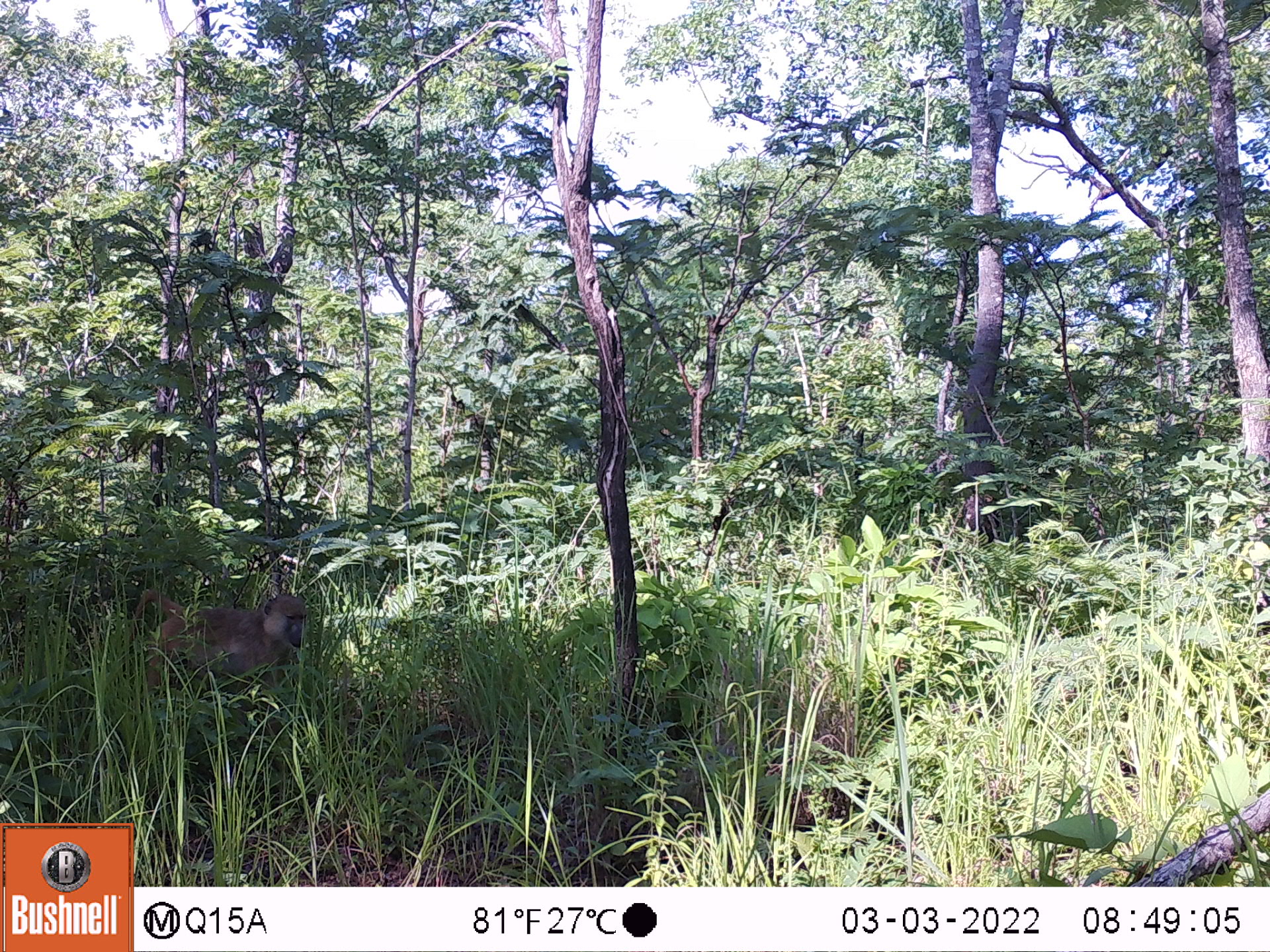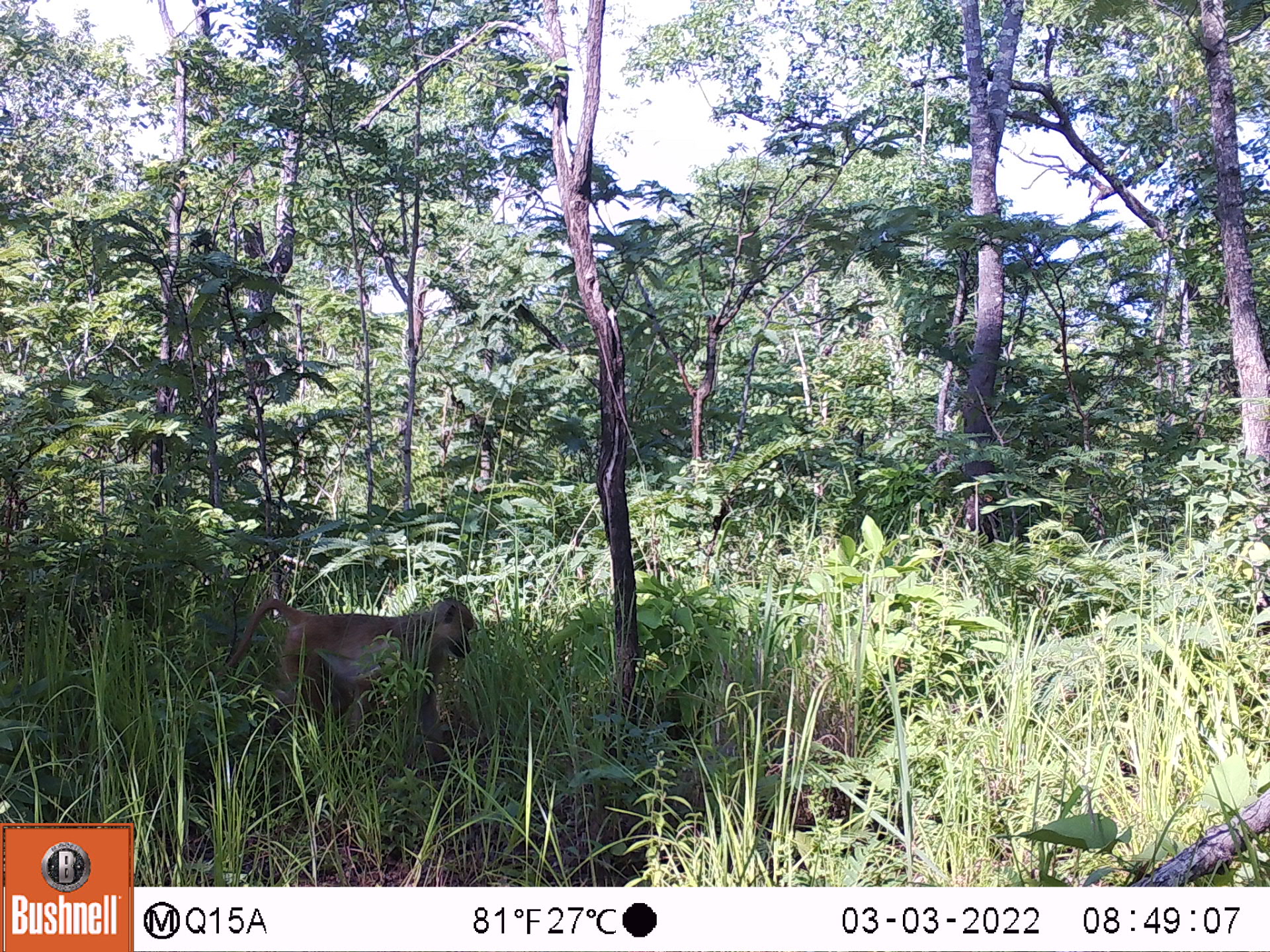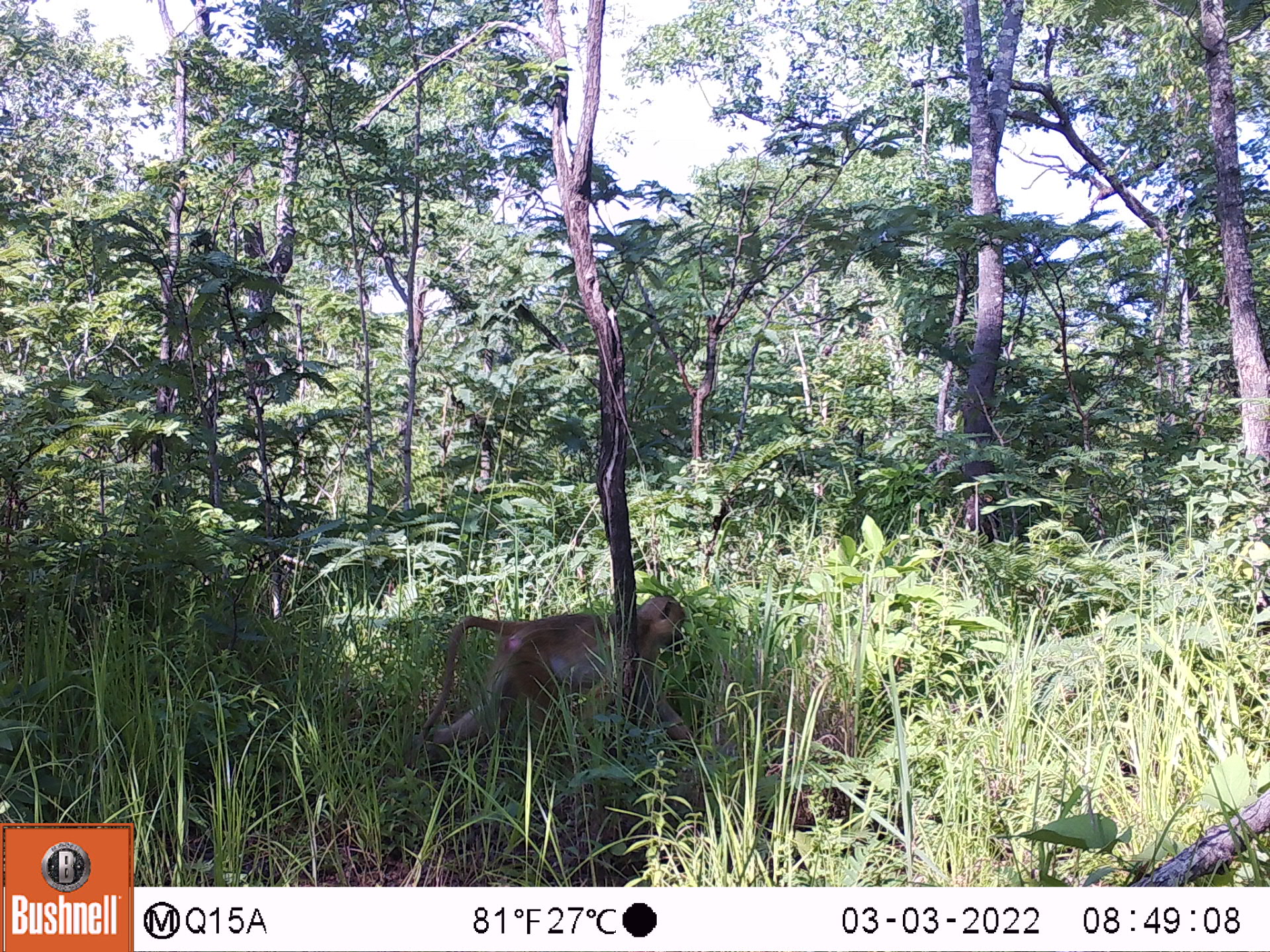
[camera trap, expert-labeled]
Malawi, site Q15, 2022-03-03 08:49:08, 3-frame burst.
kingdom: Animalia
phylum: Chordata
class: Mammalia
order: Primates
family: Cercopithecidae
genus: Papio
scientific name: Papio cynocephalus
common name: yellow baboon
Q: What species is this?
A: Yellow baboon (Papio cynocephalus).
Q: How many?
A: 1.